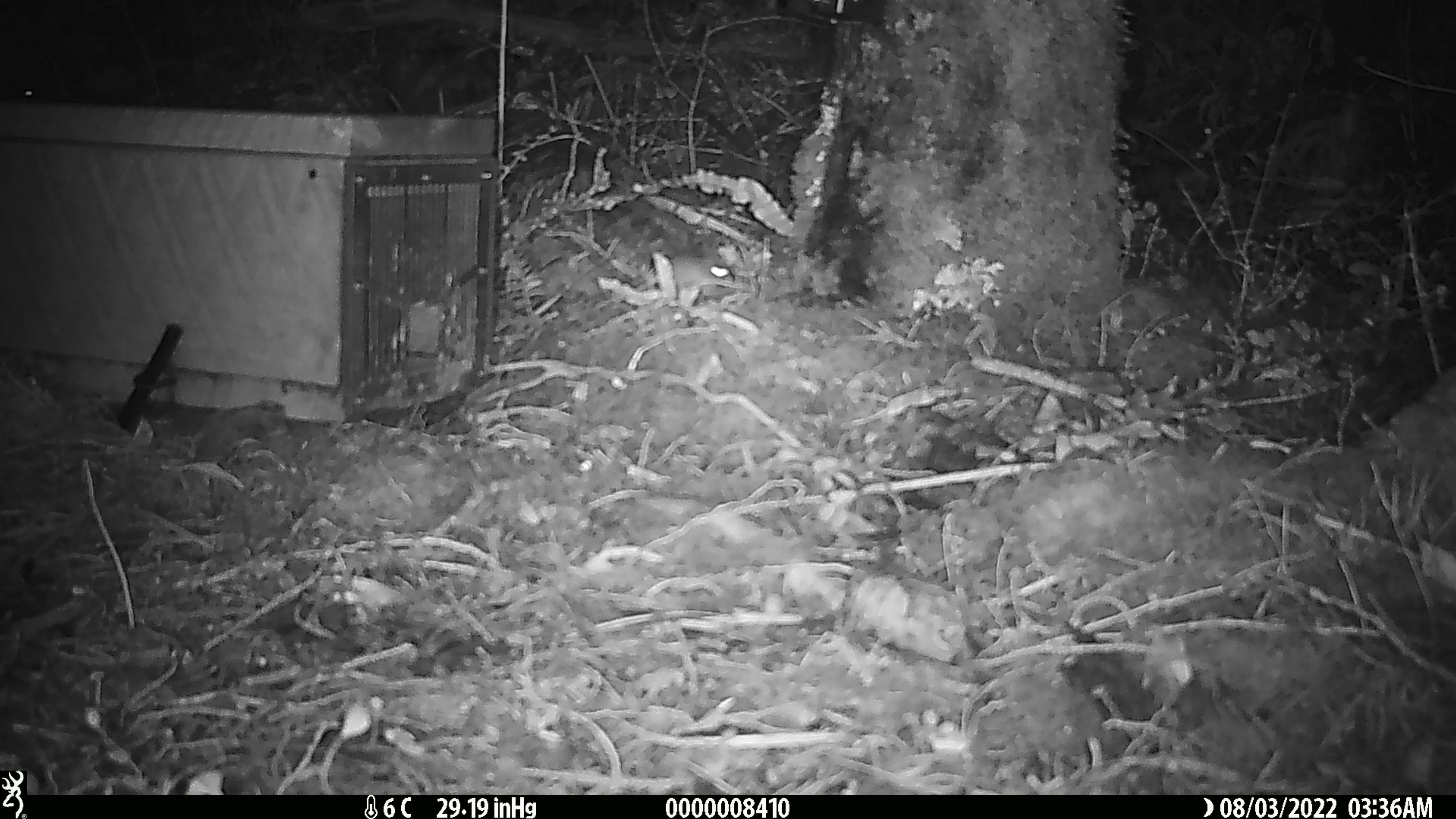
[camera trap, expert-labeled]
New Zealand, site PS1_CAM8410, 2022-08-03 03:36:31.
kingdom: Animalia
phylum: Chordata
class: Mammalia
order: Rodentia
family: Muridae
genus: Mus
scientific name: Mus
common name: mouse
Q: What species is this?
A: Mouse (Mus).